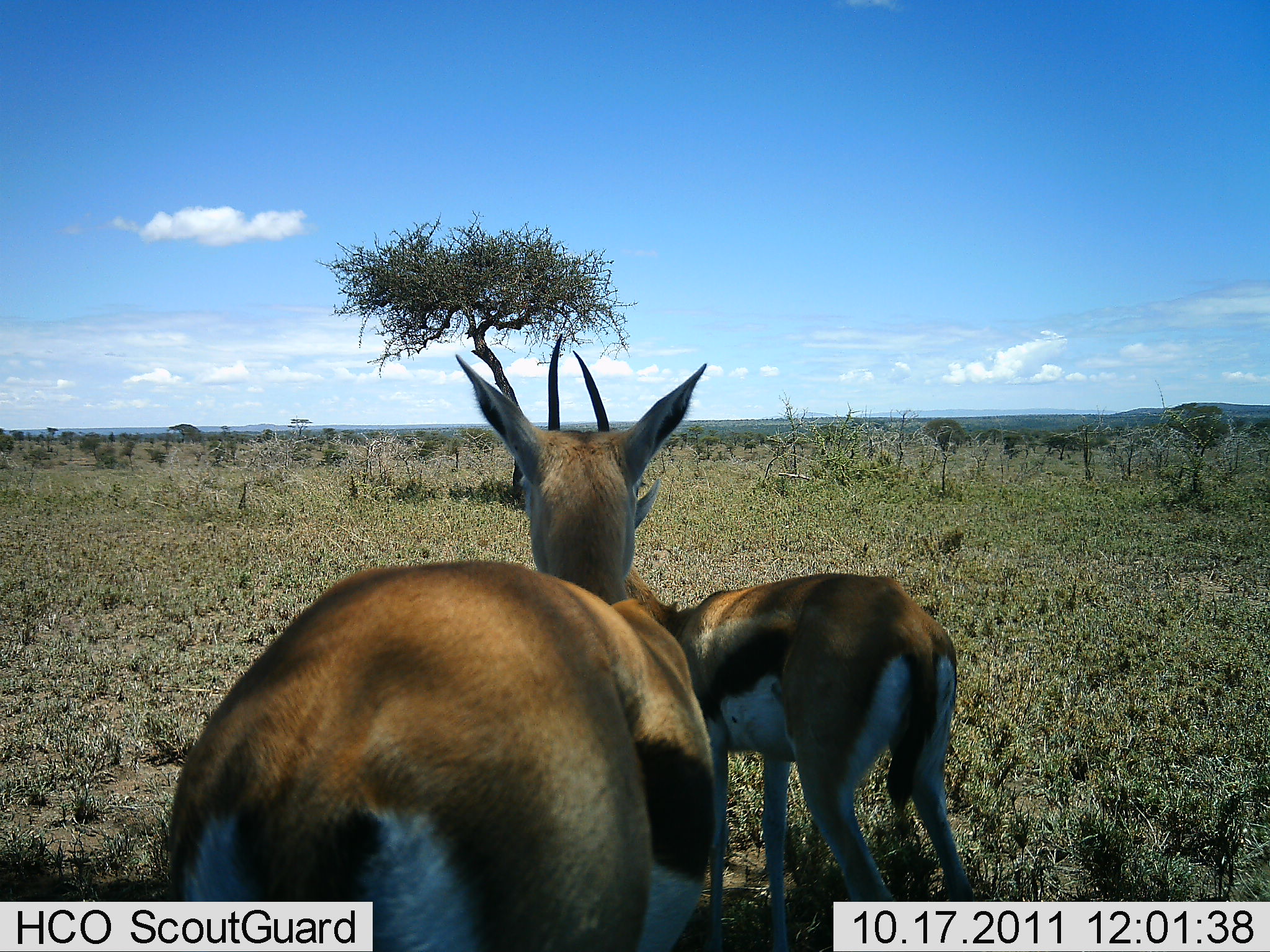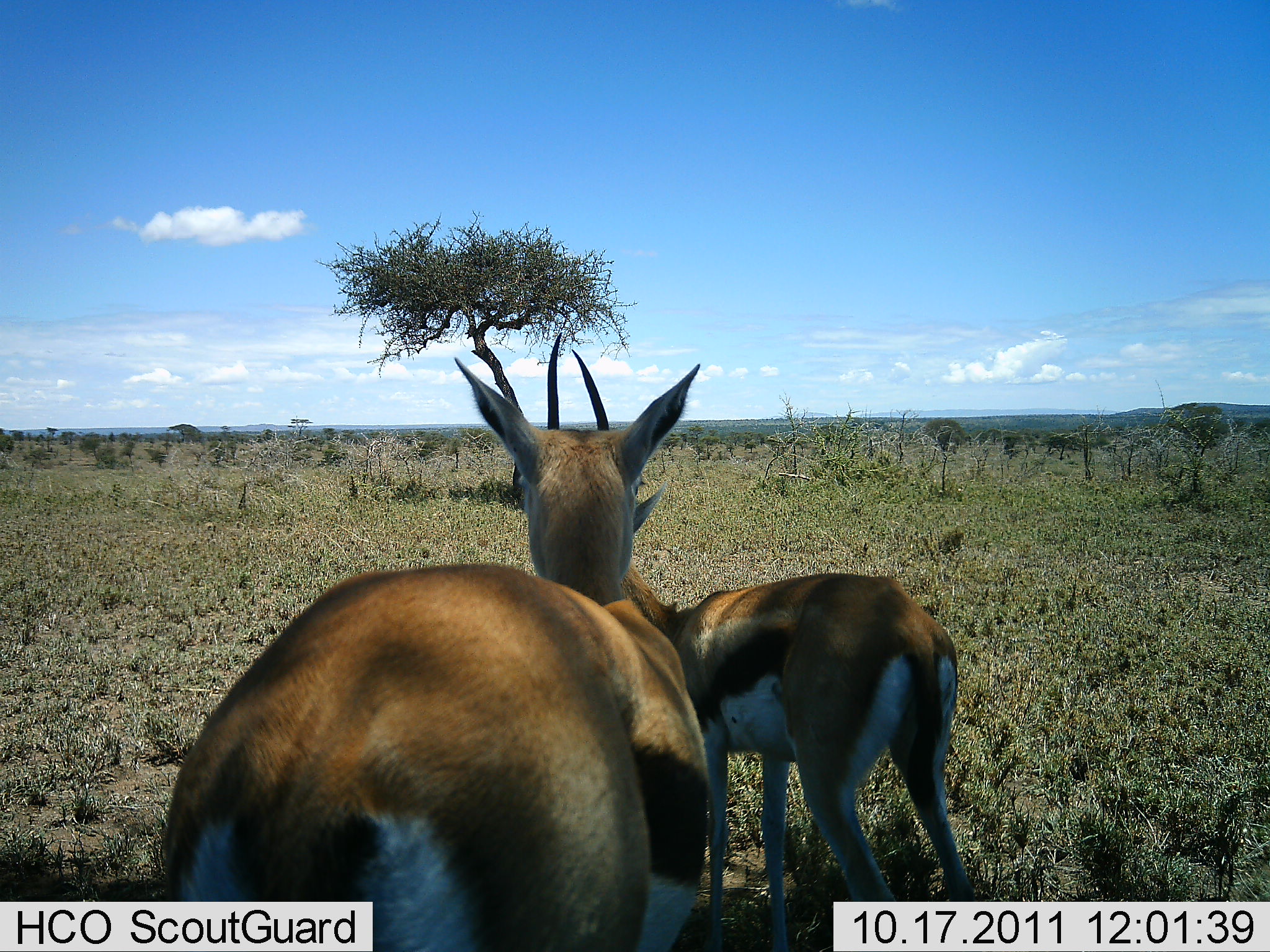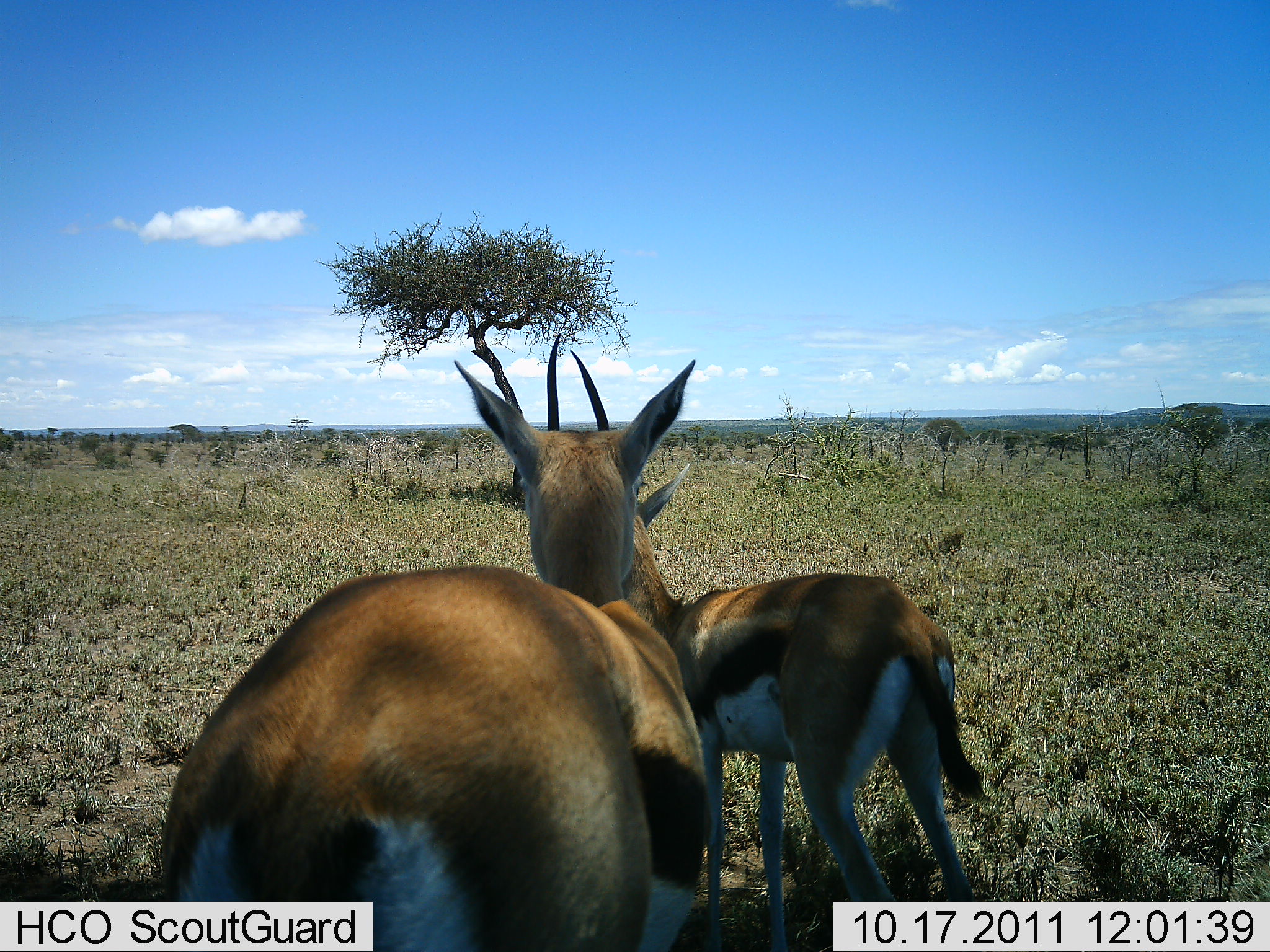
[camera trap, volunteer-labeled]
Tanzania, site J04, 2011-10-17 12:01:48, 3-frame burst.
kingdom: Animalia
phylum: Chordata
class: Mammalia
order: Artiodactyla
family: Bovidae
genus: Eudorcas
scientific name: Eudorcas thomsonii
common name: thomson's gazelle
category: gazellethomsons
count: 2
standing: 100%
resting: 0%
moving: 0%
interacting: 0%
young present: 0%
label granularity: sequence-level